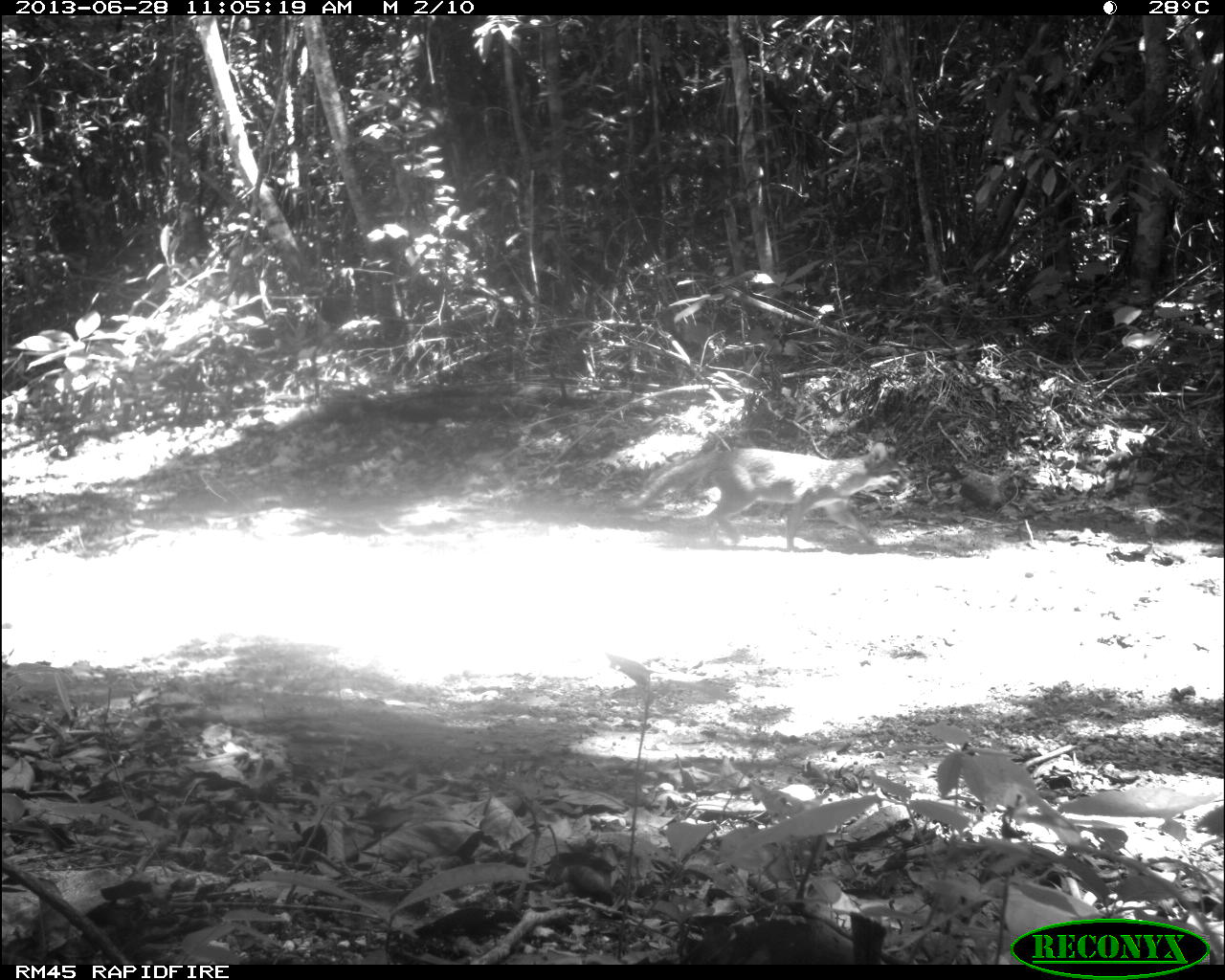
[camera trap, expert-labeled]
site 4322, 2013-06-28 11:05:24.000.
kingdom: Animalia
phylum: Chordata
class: Mammalia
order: Carnivora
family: Canidae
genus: Urocyon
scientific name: Urocyon cinereoargenteus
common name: gray fox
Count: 1.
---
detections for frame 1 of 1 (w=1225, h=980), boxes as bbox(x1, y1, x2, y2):
urocyon cinereoargenteus: bbox(610, 429, 914, 553)